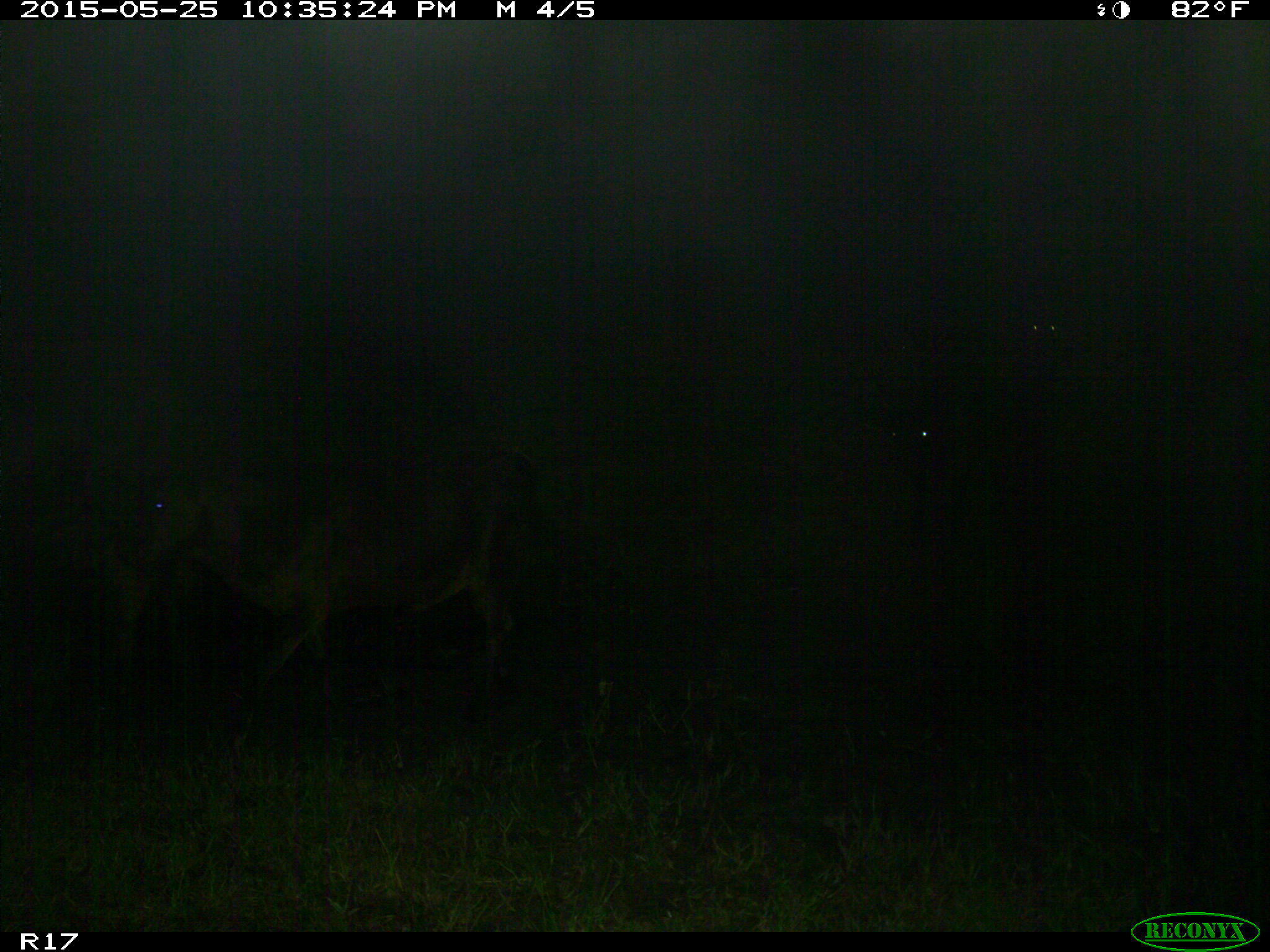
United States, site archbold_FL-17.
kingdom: Animalia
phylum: Chordata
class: Mammalia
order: Artiodactyla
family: Bovidae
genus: Bos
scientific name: Bos taurus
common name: domestic cow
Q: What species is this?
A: Bos taurus (domestic cow).